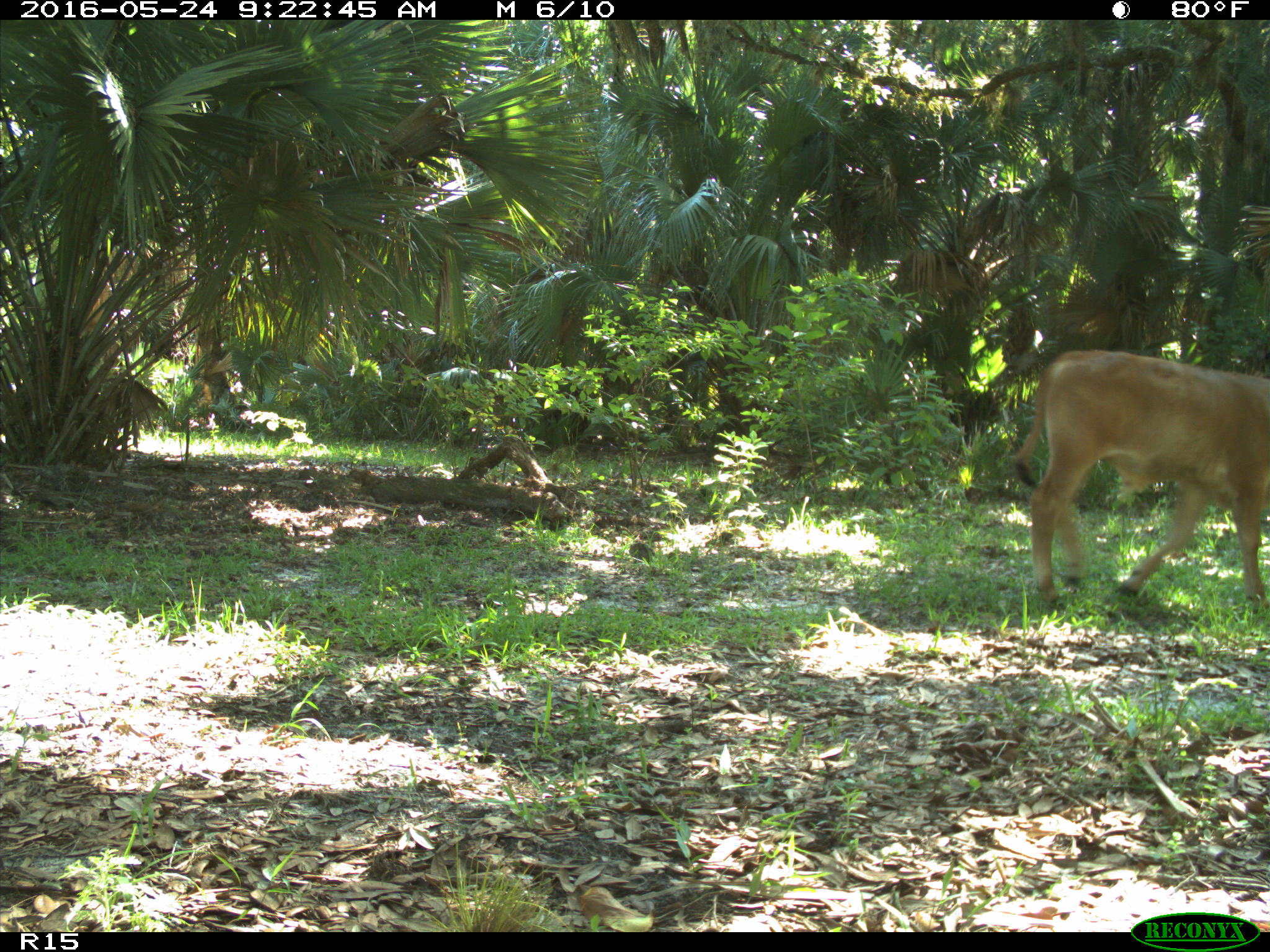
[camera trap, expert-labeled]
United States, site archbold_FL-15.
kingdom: Animalia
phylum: Chordata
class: Mammalia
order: Artiodactyla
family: Bovidae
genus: Bos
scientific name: Bos taurus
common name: domestic cow